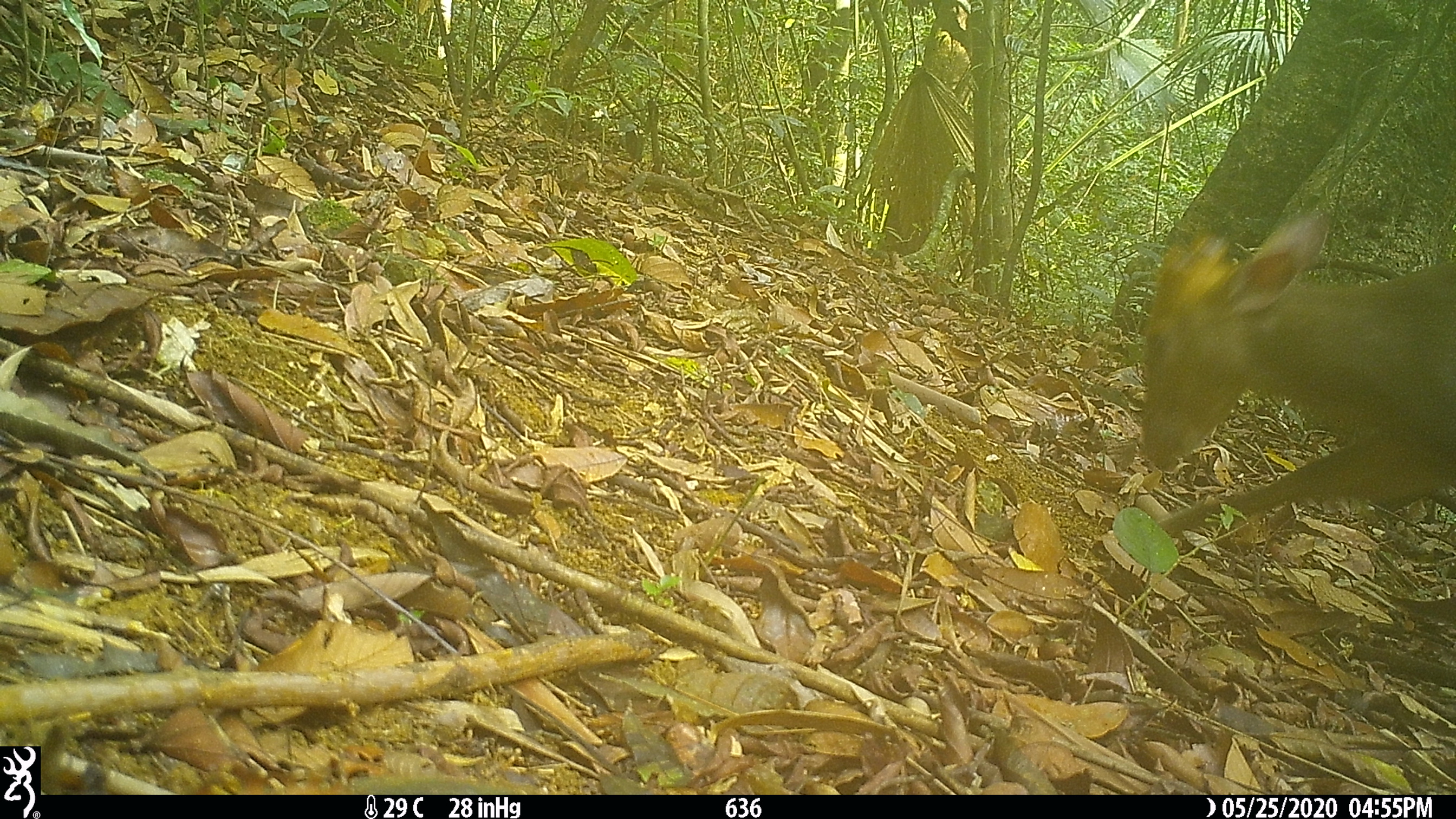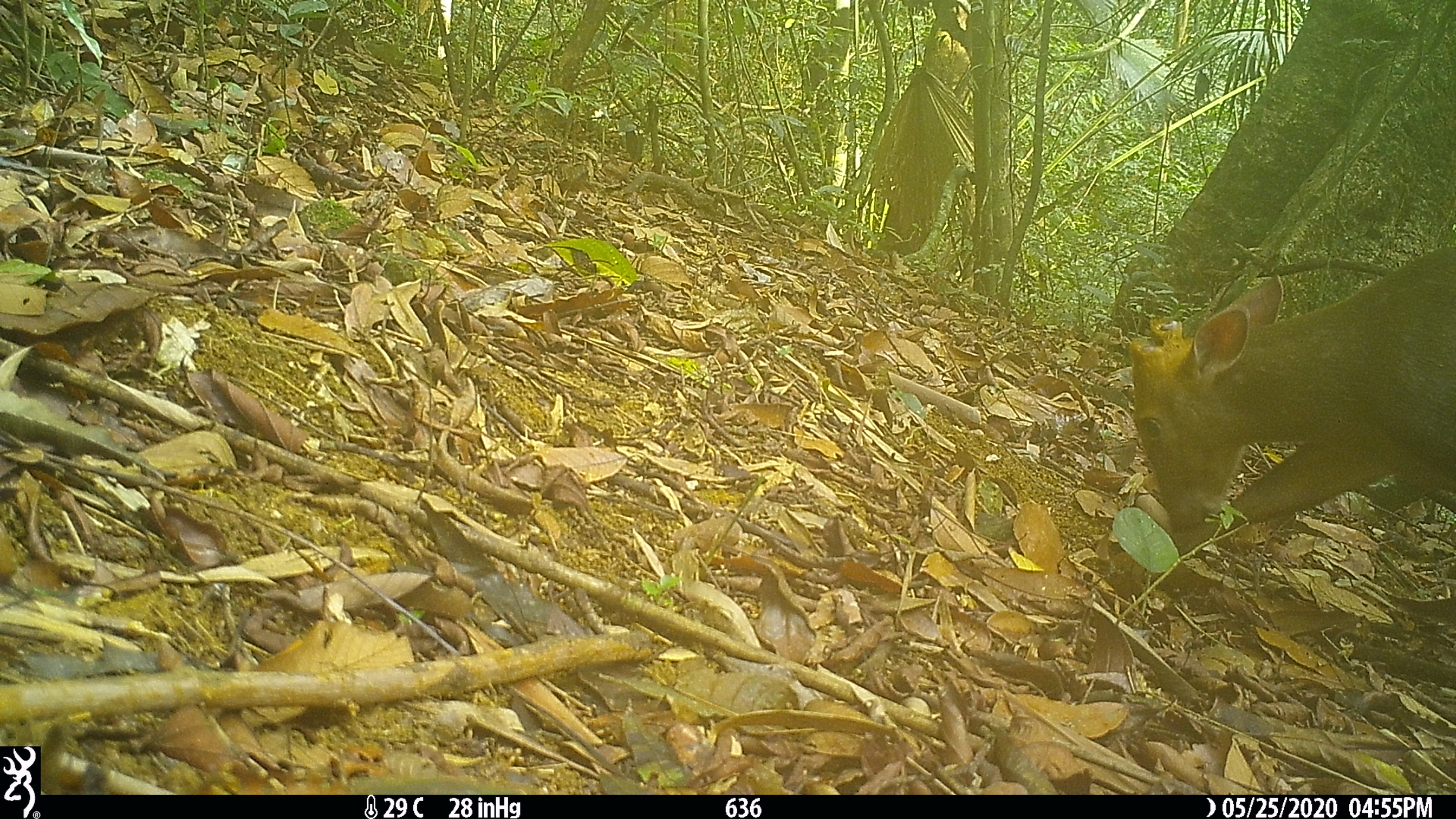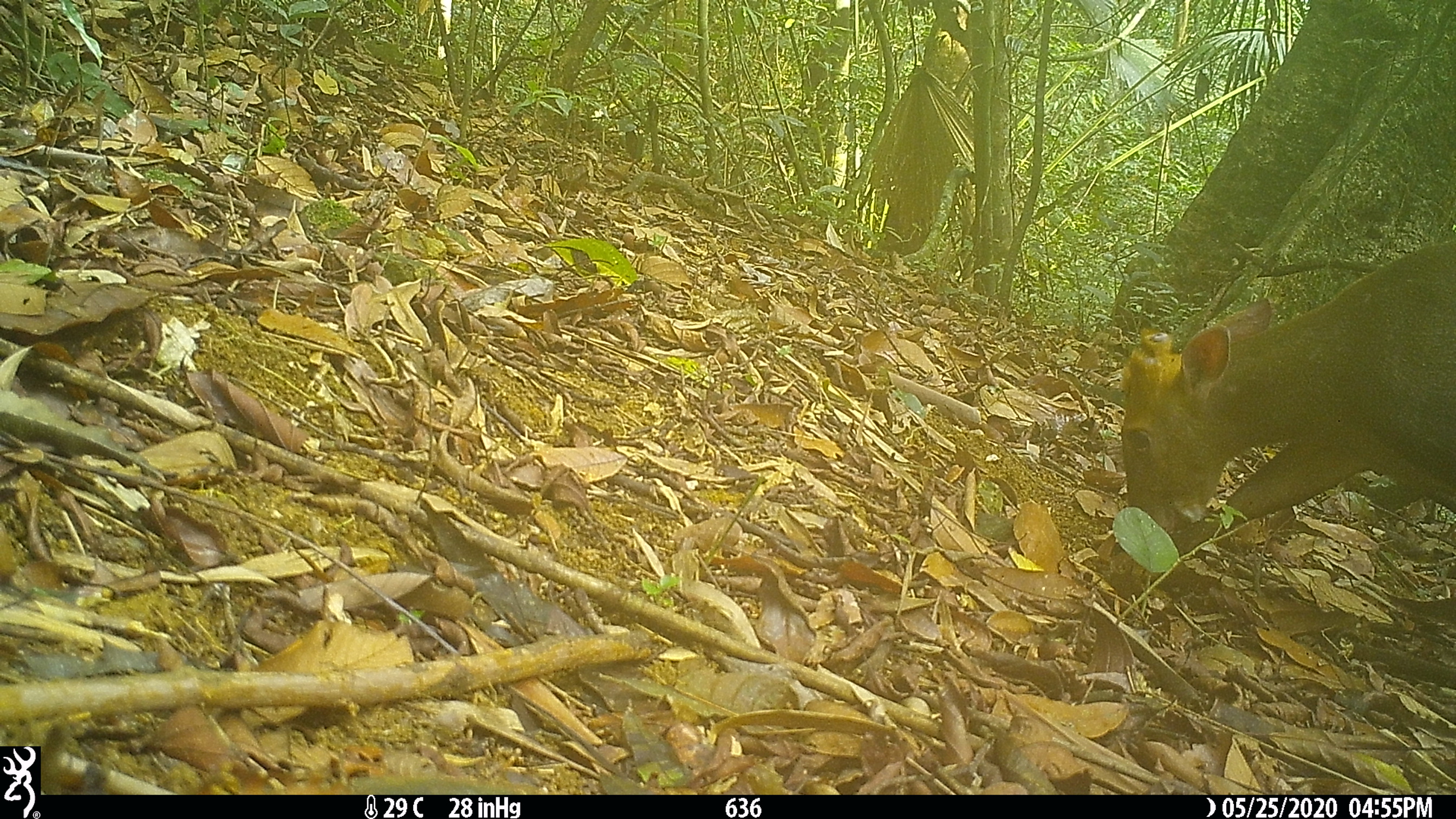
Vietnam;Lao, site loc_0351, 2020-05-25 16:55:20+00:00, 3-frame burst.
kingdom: Animalia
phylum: Chordata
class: Mammalia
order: Artiodactyla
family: Cervidae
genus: Muntiacus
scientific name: Muntiacus rooseveltorum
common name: roosevelt's muntjac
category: roosevelts muntjac group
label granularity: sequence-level